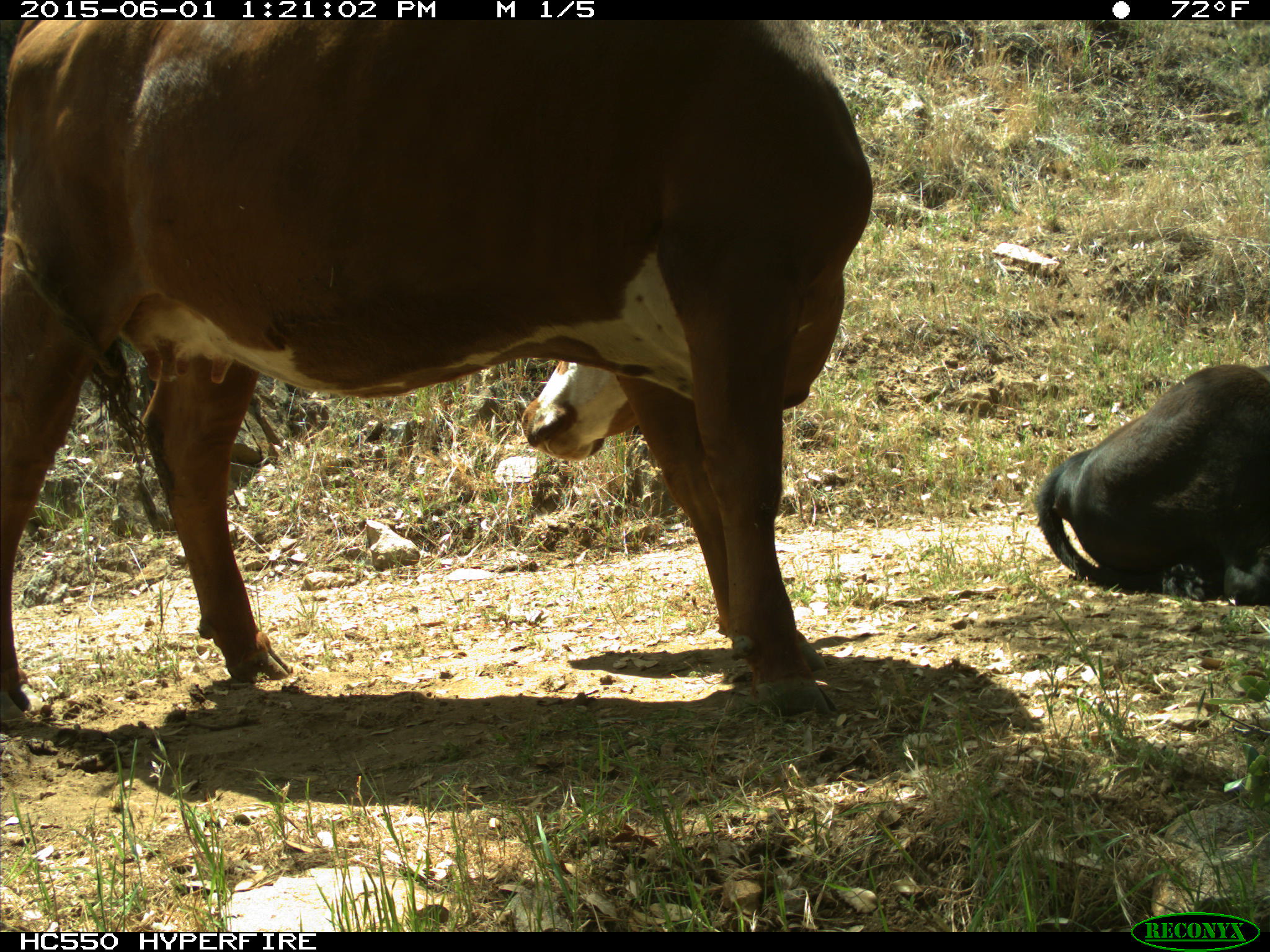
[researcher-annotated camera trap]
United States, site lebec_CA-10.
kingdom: Animalia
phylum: Chordata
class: Mammalia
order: Artiodactyla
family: Bovidae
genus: Bos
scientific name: Bos taurus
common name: domestic cow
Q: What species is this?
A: Bos taurus (domestic cow).